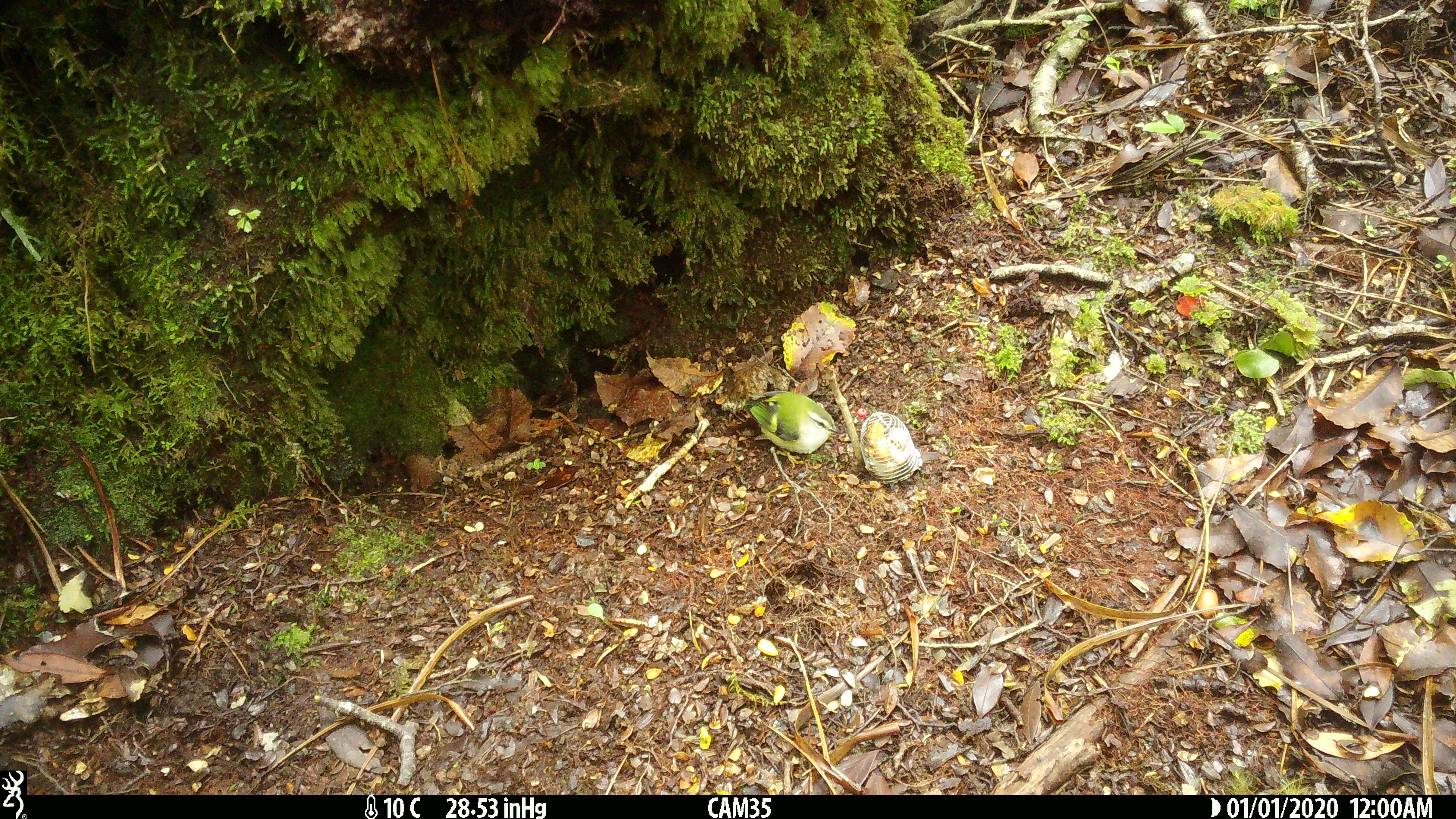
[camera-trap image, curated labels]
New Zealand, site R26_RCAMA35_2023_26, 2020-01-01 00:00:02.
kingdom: Animalia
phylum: Chordata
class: Aves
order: Passeriformes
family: Acanthisittidae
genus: Acanthisitta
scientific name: Acanthisitta chloris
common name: rifleman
Rifleman (Acanthisitta chloris).